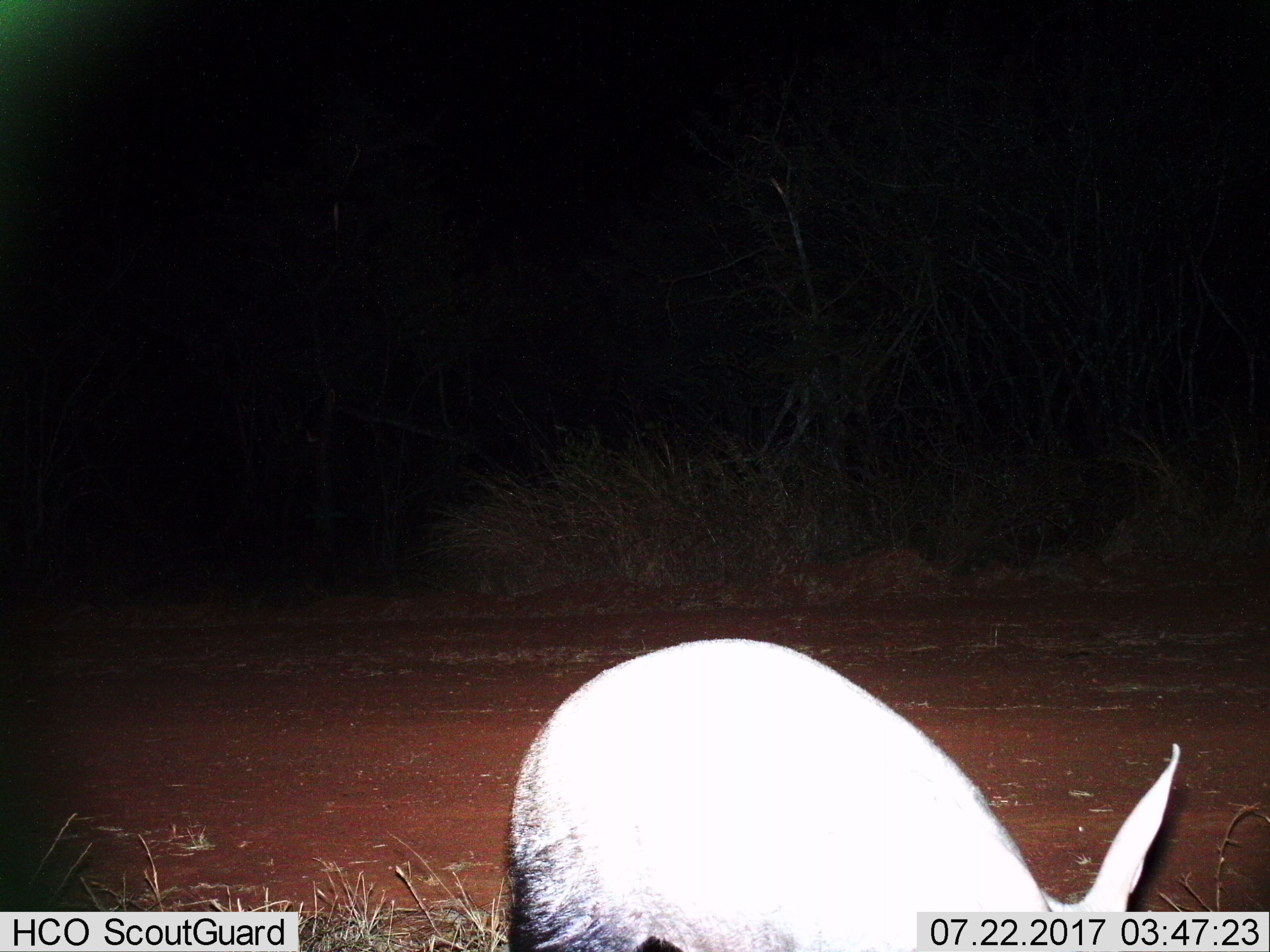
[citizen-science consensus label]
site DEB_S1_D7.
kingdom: Animalia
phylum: Chordata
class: Mammalia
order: Tubulidentata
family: Orycteropodidae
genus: Orycteropus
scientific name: Orycteropus afer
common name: aardvark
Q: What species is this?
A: Aardvark (Orycteropus afer).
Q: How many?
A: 1.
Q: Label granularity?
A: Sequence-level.